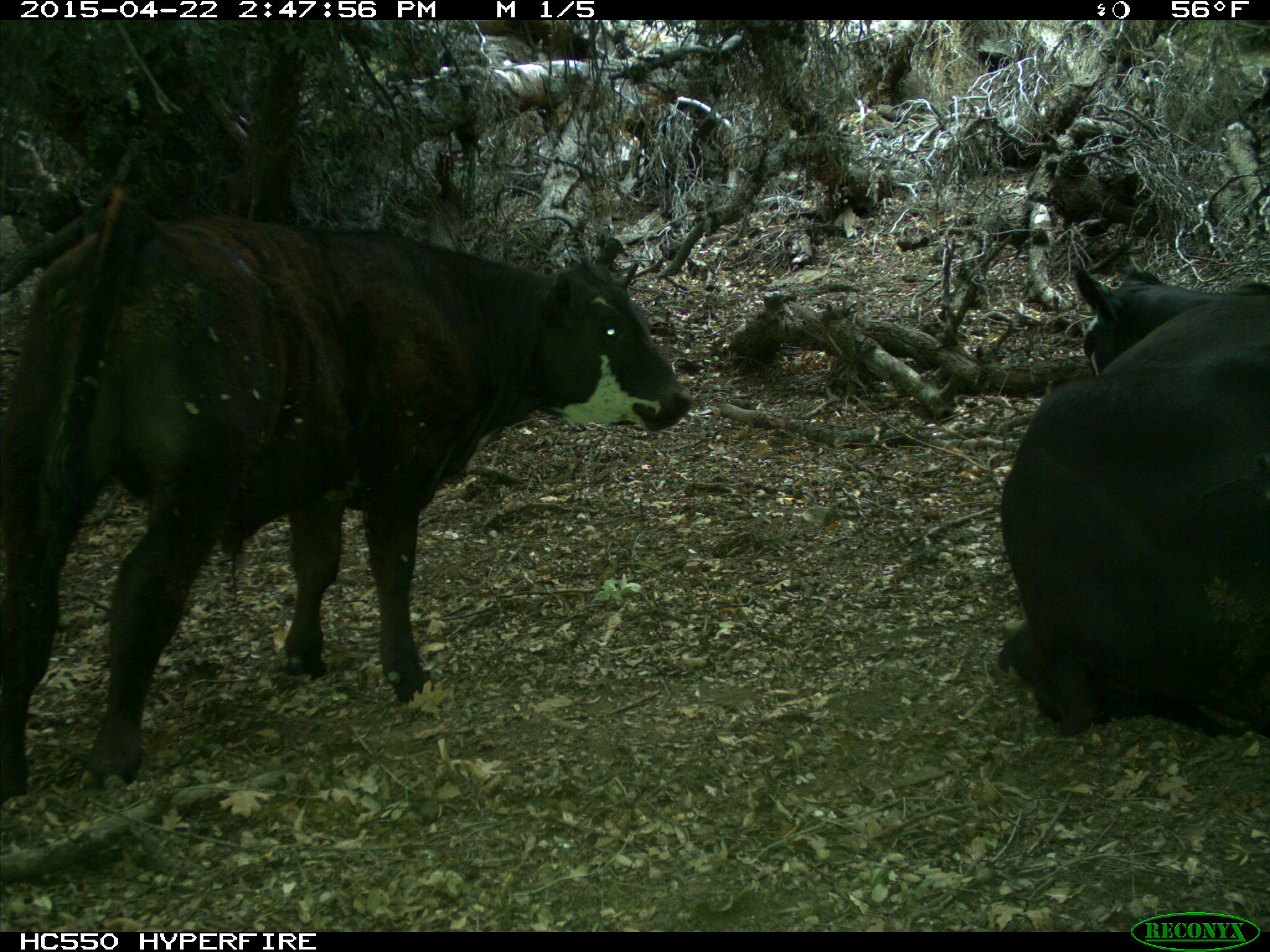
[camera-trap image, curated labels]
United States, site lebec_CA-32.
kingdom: Animalia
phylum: Chordata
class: Mammalia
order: Artiodactyla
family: Bovidae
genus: Bos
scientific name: Bos taurus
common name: domestic cow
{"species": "Bos taurus (domestic cow)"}